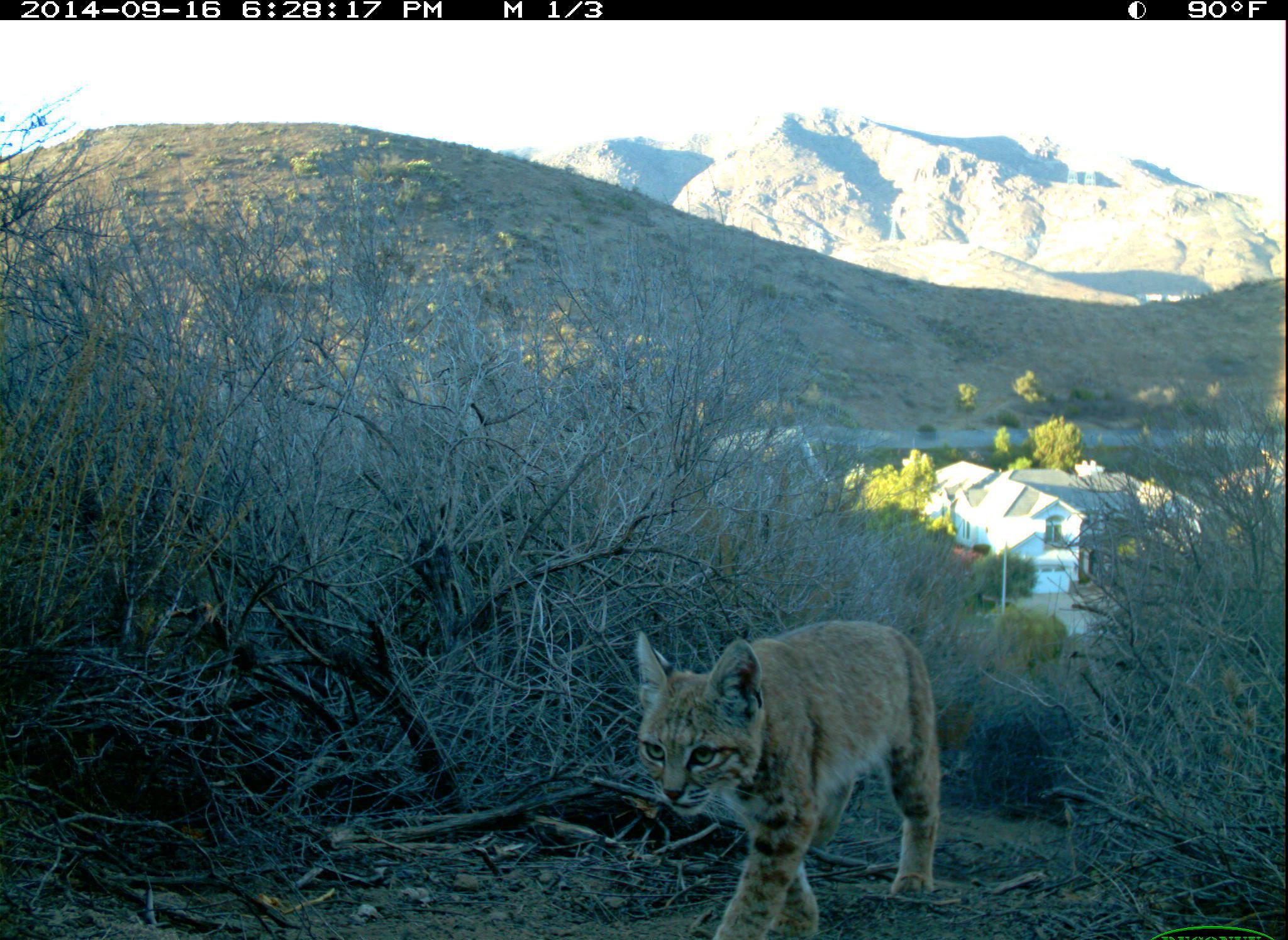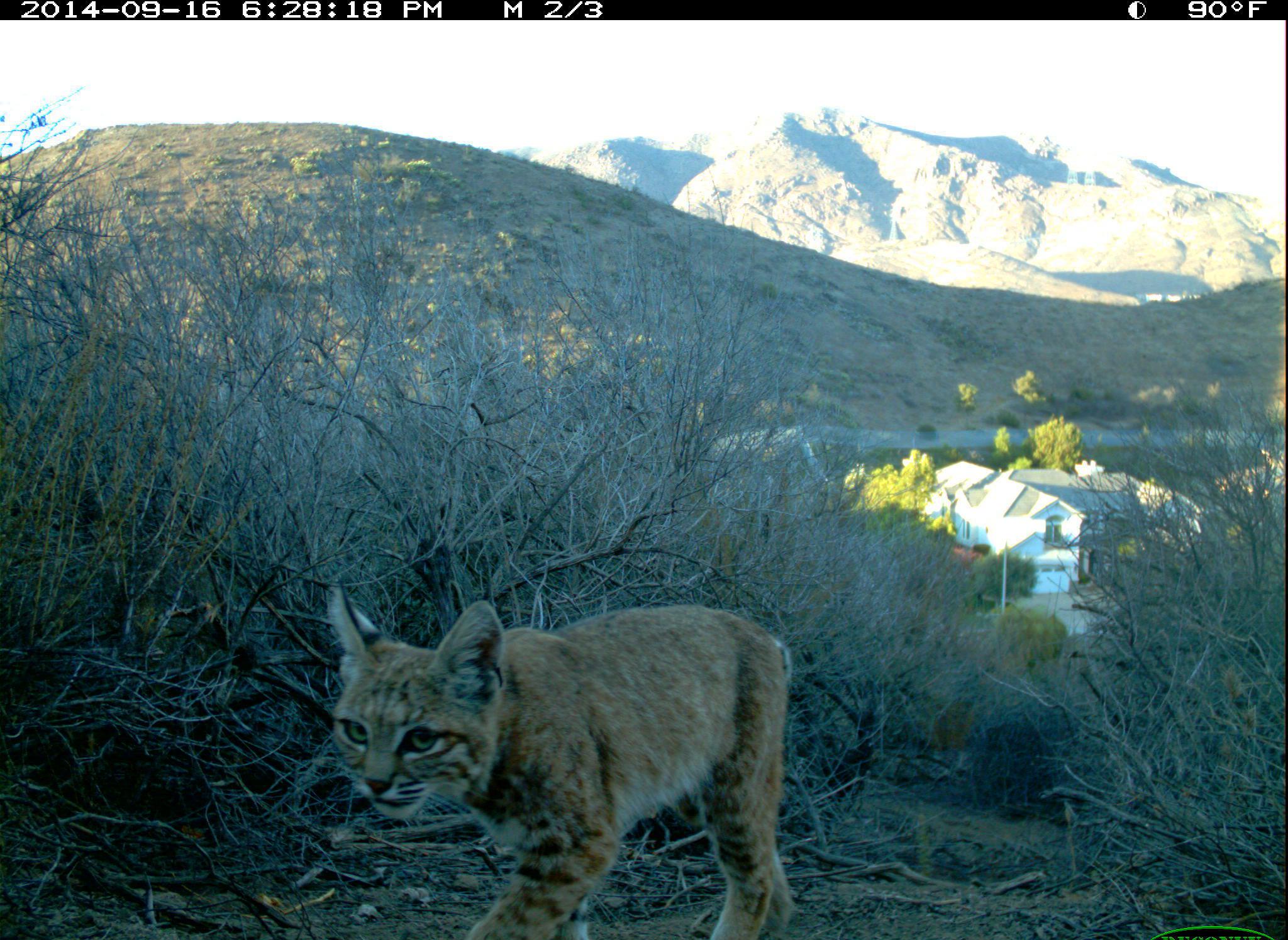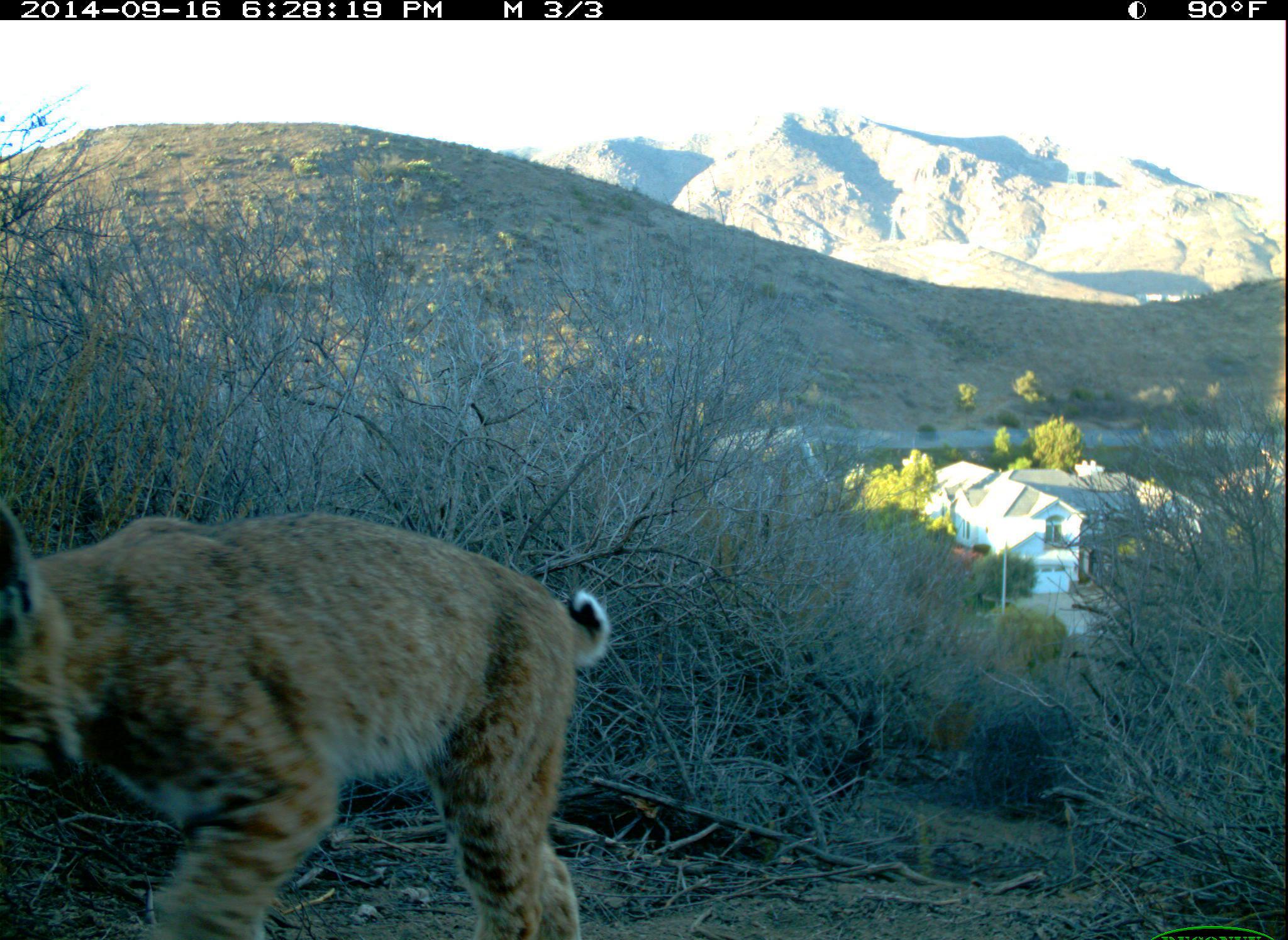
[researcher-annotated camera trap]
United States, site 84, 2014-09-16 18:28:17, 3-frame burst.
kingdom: Animalia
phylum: Chordata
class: Mammalia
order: Carnivora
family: Felidae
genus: Lynx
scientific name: Lynx rufus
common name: bobcat